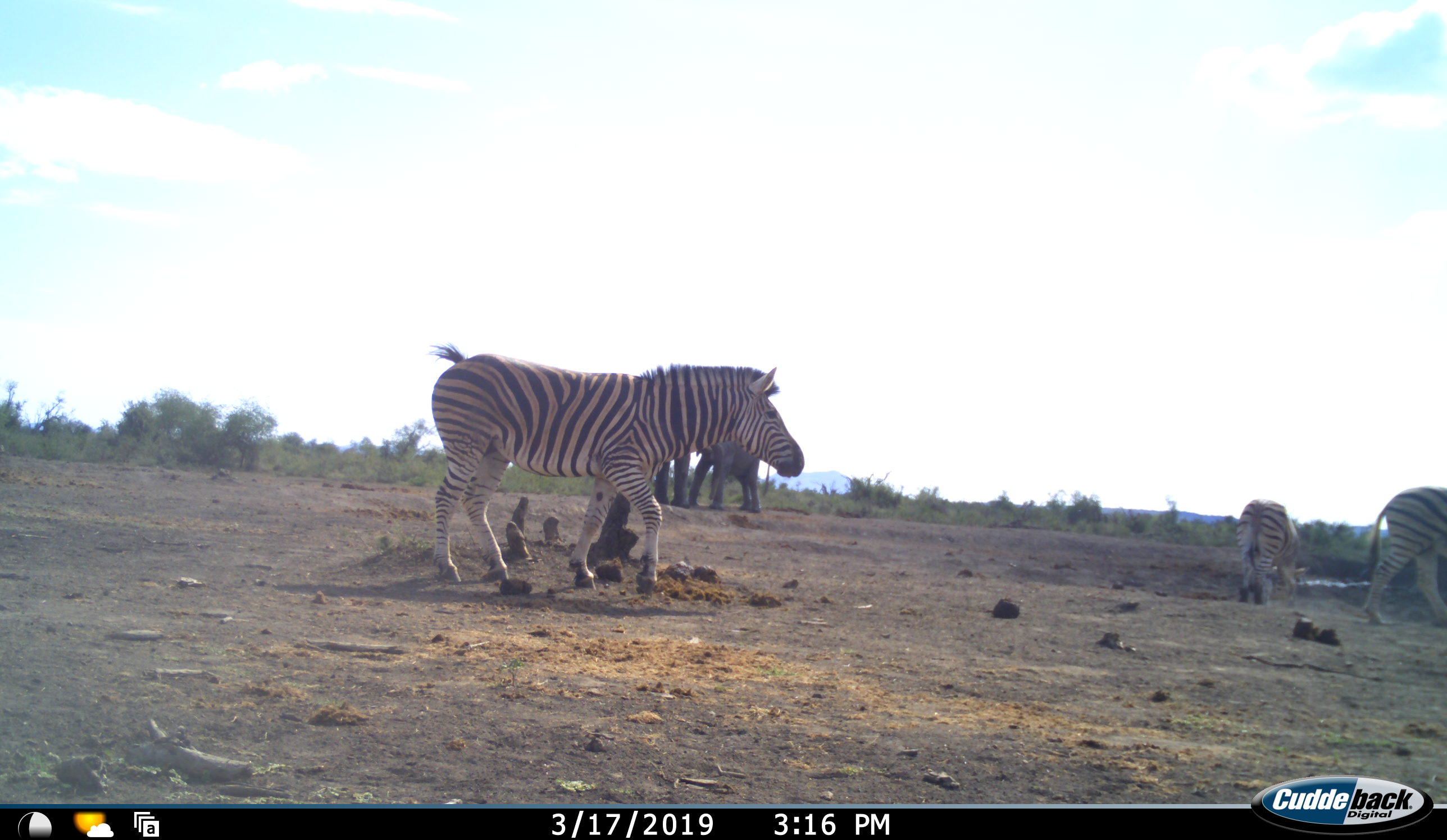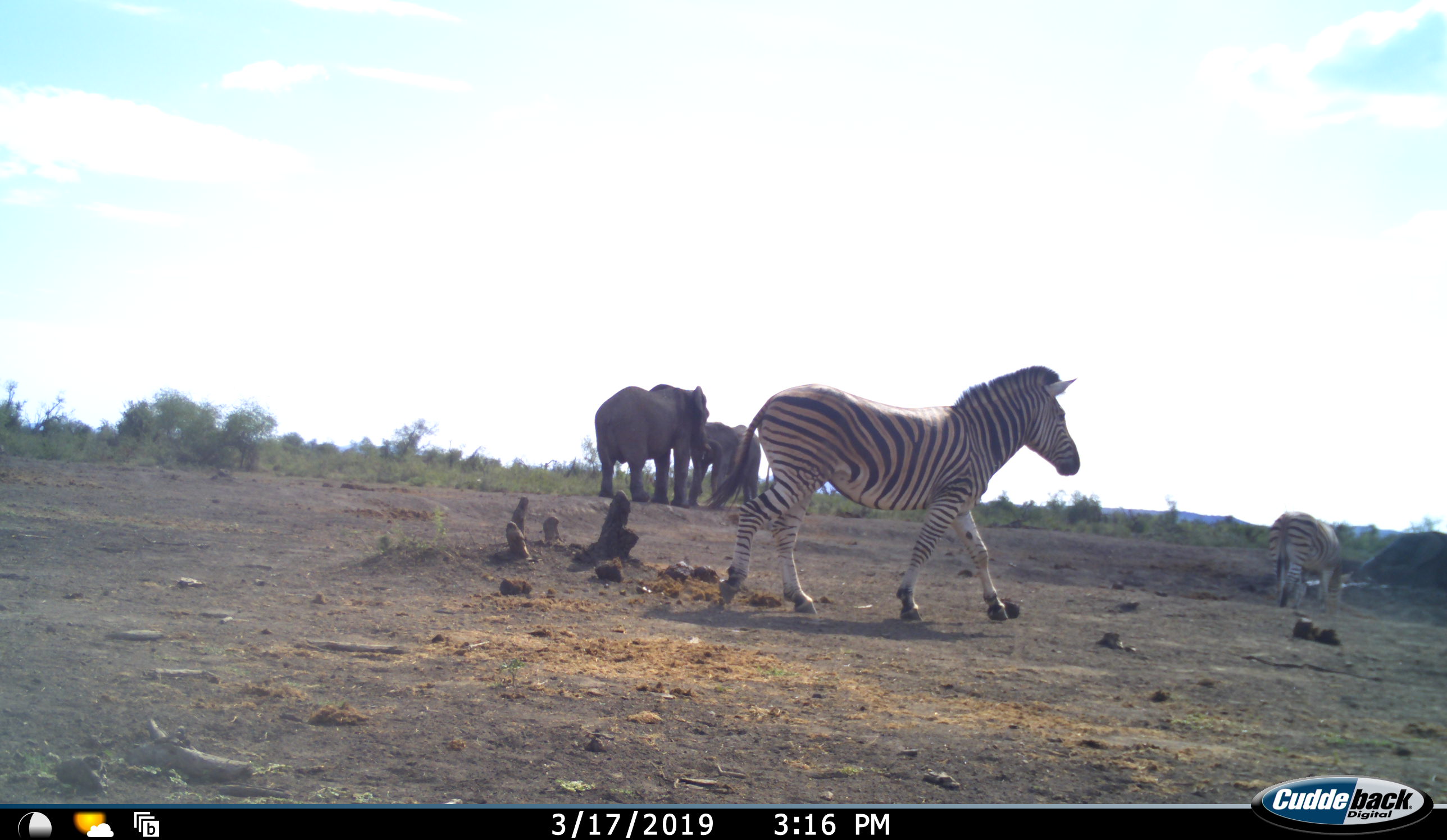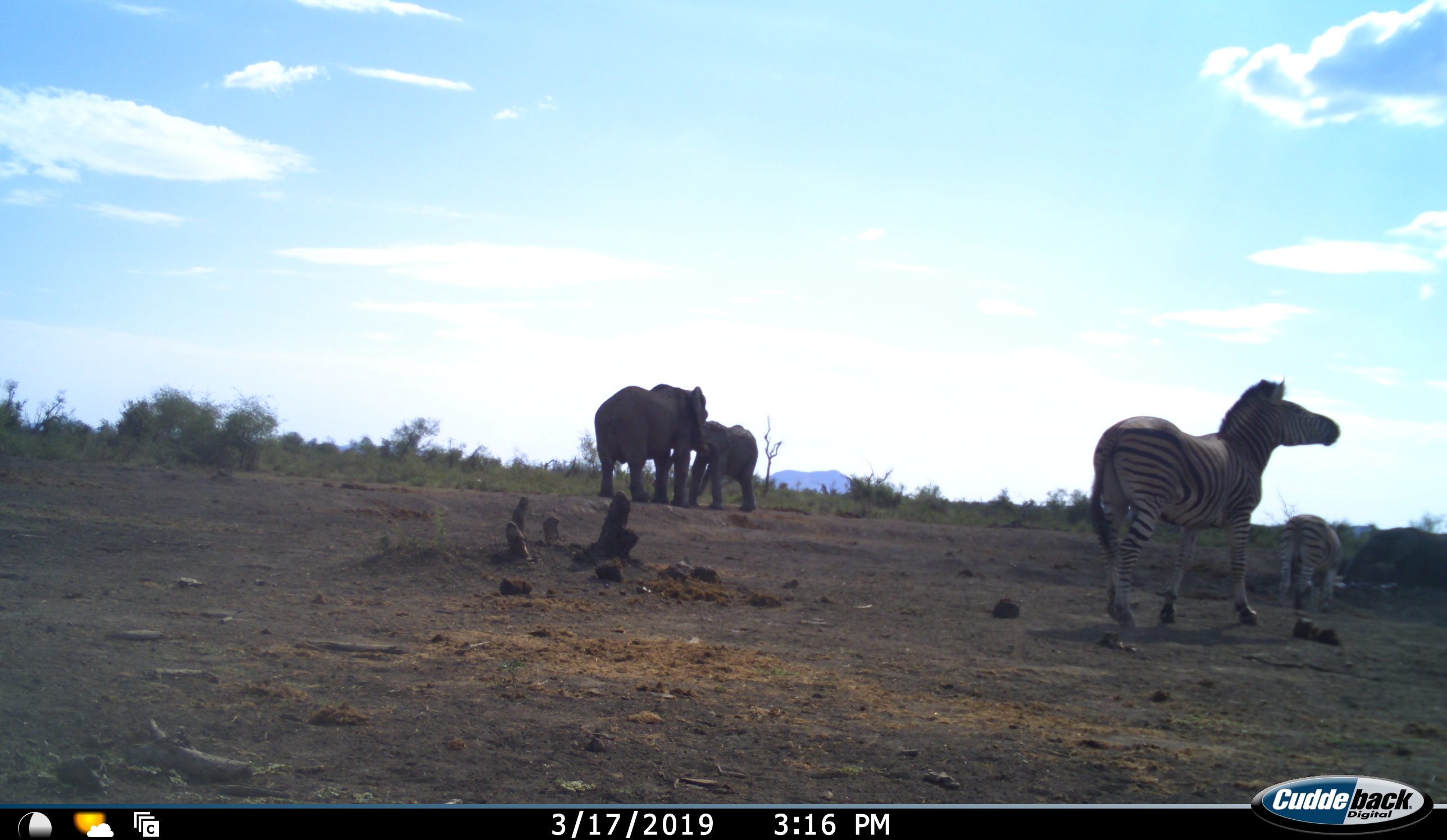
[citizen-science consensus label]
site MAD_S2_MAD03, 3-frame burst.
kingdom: Animalia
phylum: Chordata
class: Mammalia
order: Proboscidea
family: Elephantidae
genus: Loxodonta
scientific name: Loxodonta africana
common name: african bush elephant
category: elephant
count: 2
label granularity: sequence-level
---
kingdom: Animalia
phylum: Chordata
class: Mammalia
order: Perissodactyla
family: Equidae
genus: Equus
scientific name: Equus quagga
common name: plains zebra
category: zebraplains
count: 3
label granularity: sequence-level